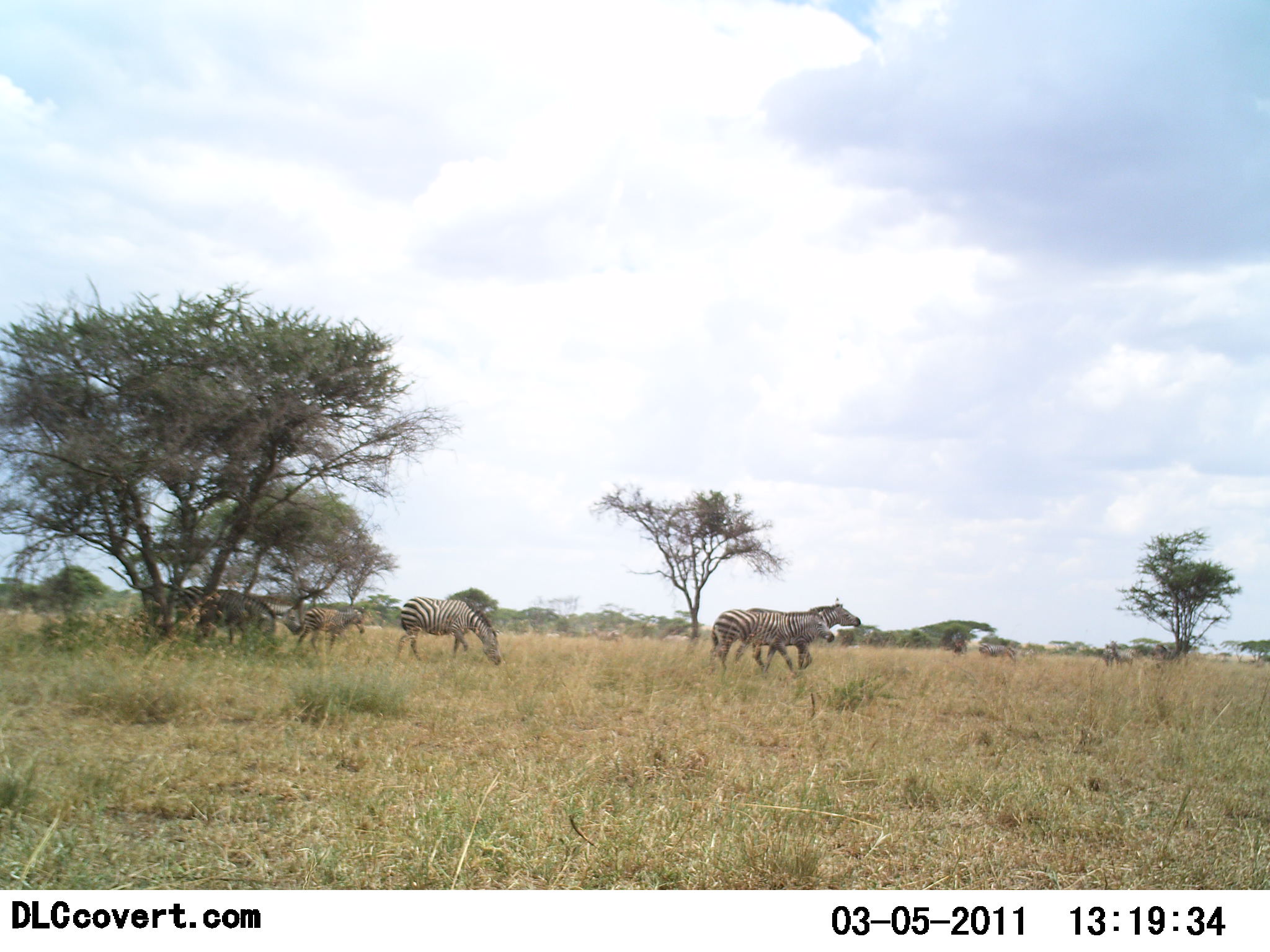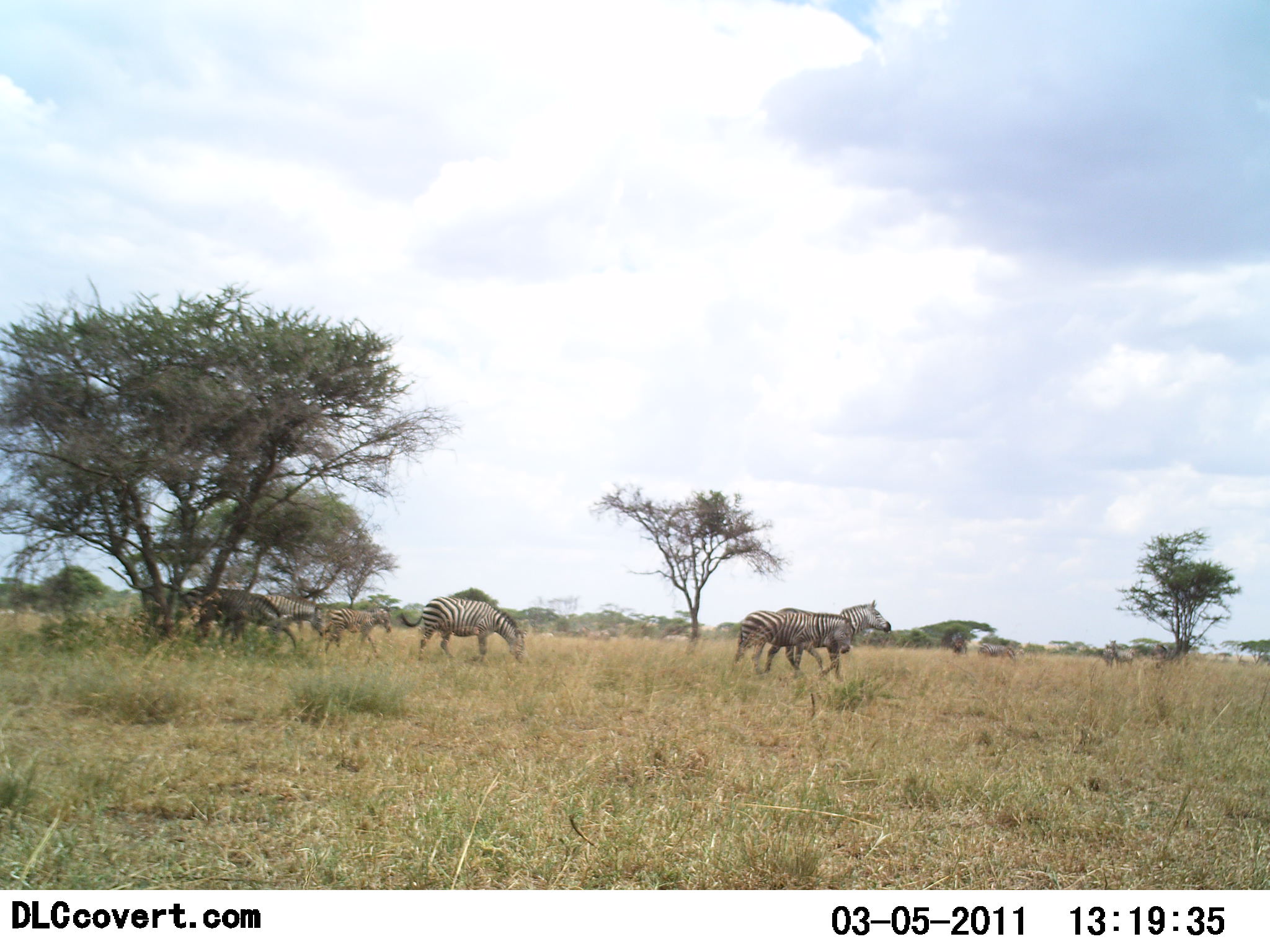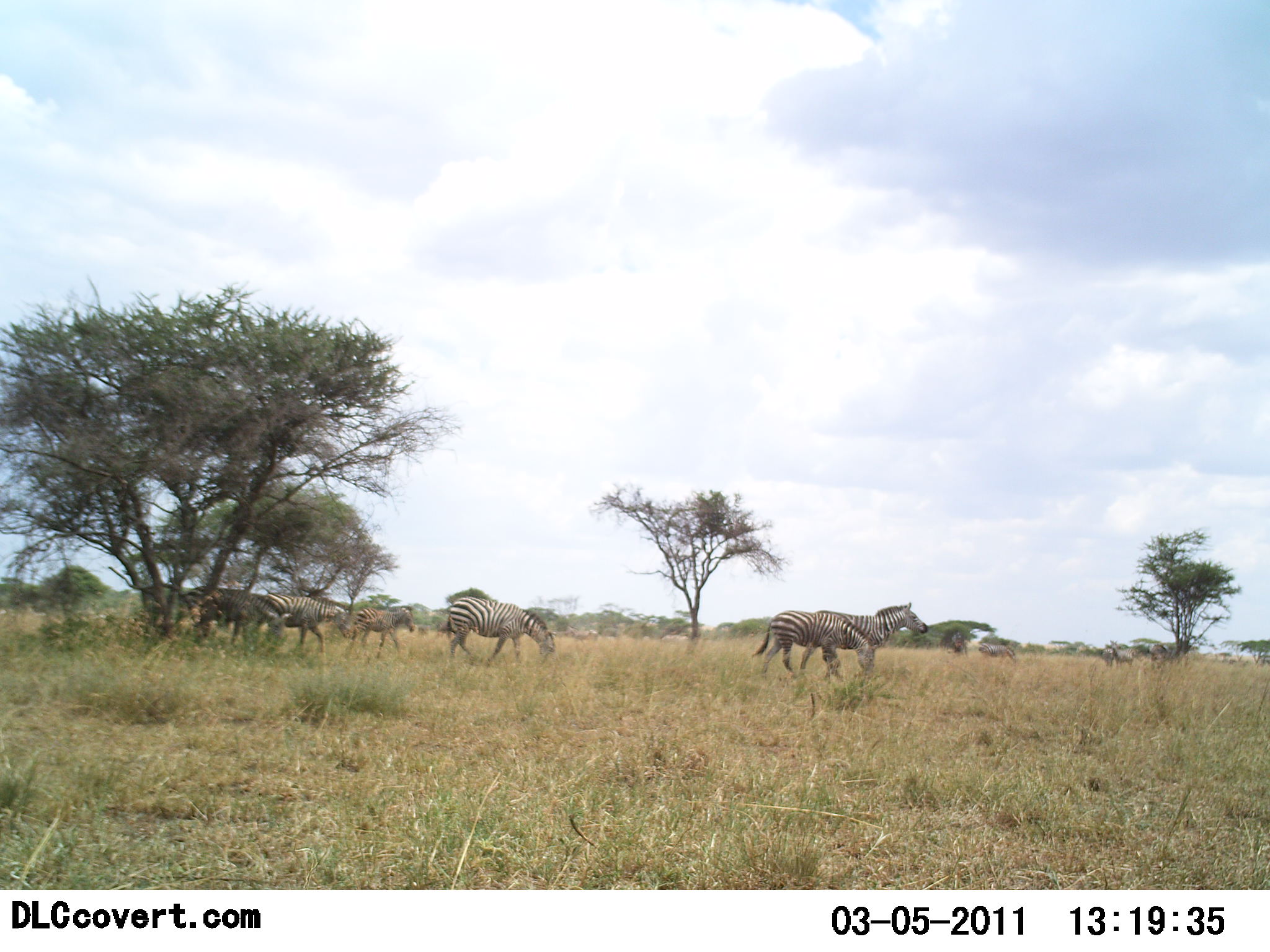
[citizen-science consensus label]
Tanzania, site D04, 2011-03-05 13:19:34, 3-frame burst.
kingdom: Animalia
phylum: Chordata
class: Mammalia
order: Perissodactyla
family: Equidae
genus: Equus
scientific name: Equus quagga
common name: plains zebra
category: zebra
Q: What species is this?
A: Zebra (plains zebra) (Equus quagga).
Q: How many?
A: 6.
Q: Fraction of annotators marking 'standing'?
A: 0%.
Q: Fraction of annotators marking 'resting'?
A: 8%.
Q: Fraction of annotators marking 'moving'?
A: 100%.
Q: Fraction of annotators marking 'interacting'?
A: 0%.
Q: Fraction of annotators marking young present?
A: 23%.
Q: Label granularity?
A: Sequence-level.